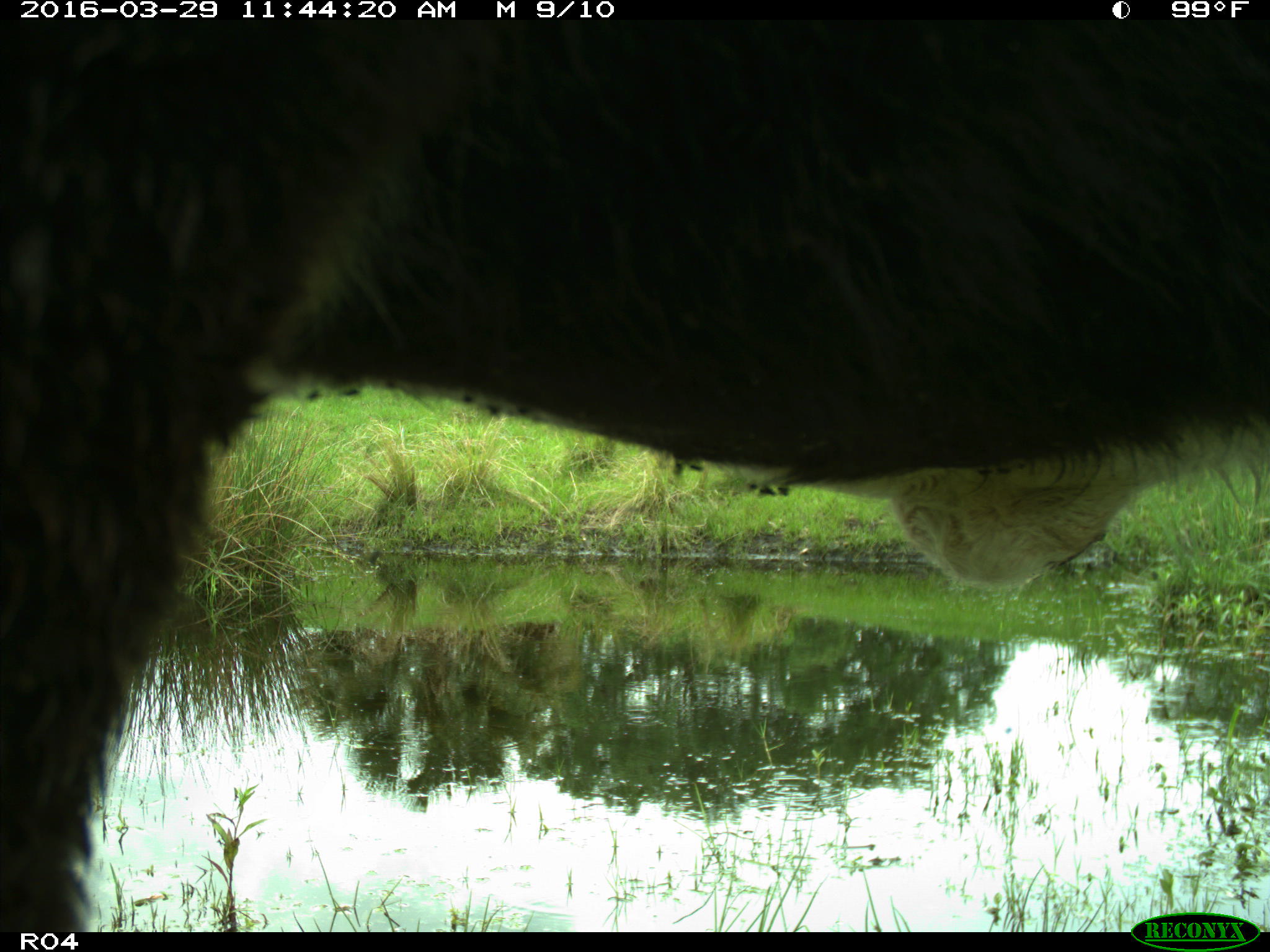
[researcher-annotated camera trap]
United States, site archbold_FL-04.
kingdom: Animalia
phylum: Chordata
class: Mammalia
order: Artiodactyla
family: Bovidae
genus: Bos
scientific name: Bos taurus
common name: domestic cow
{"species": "Bos taurus (domestic cow)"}